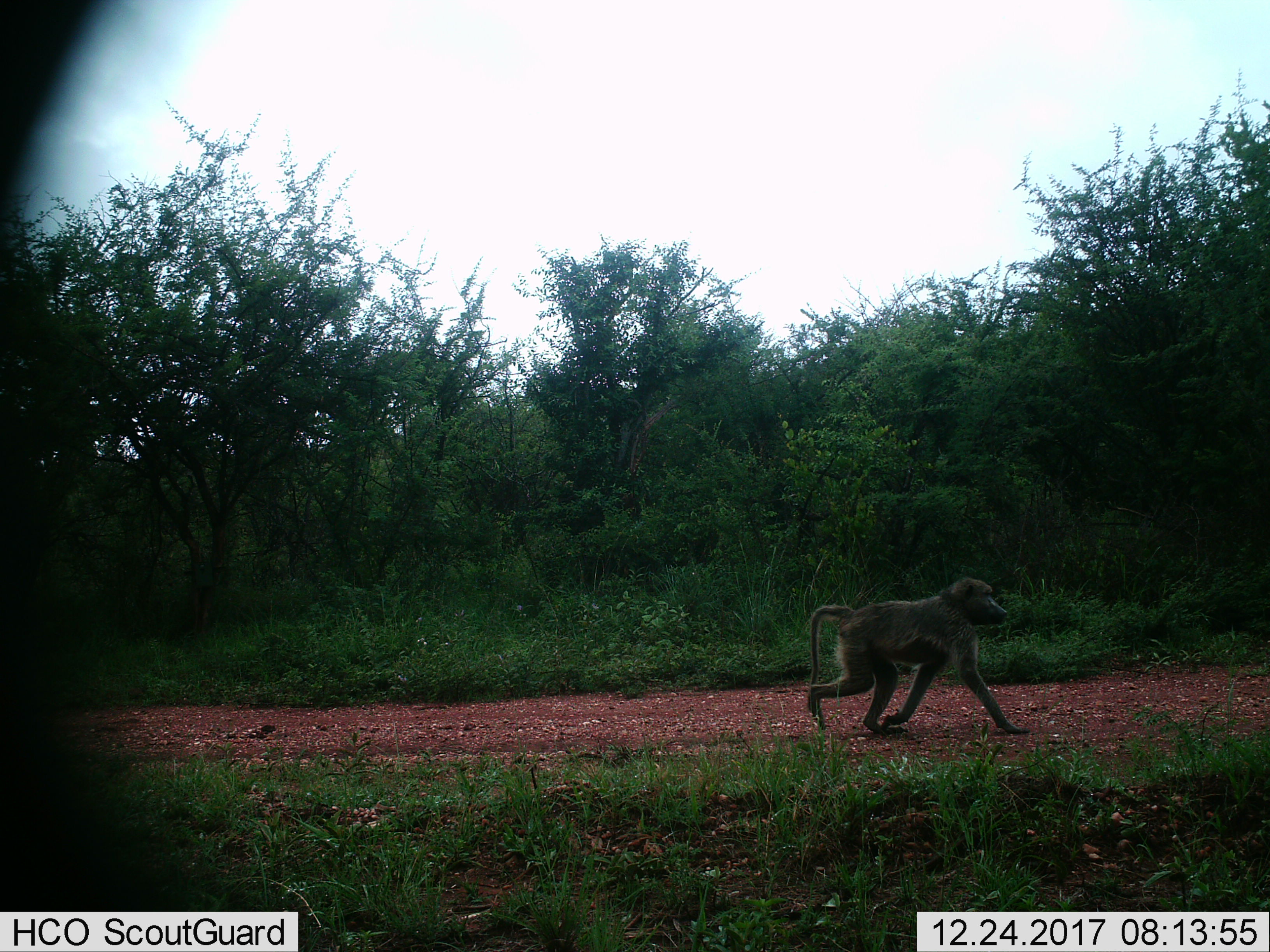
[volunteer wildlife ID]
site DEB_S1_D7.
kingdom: Animalia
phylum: Chordata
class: Mammalia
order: Primates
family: Cercopithecidae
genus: Papio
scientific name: Papio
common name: baboon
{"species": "baboon (Papio)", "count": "1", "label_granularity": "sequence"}